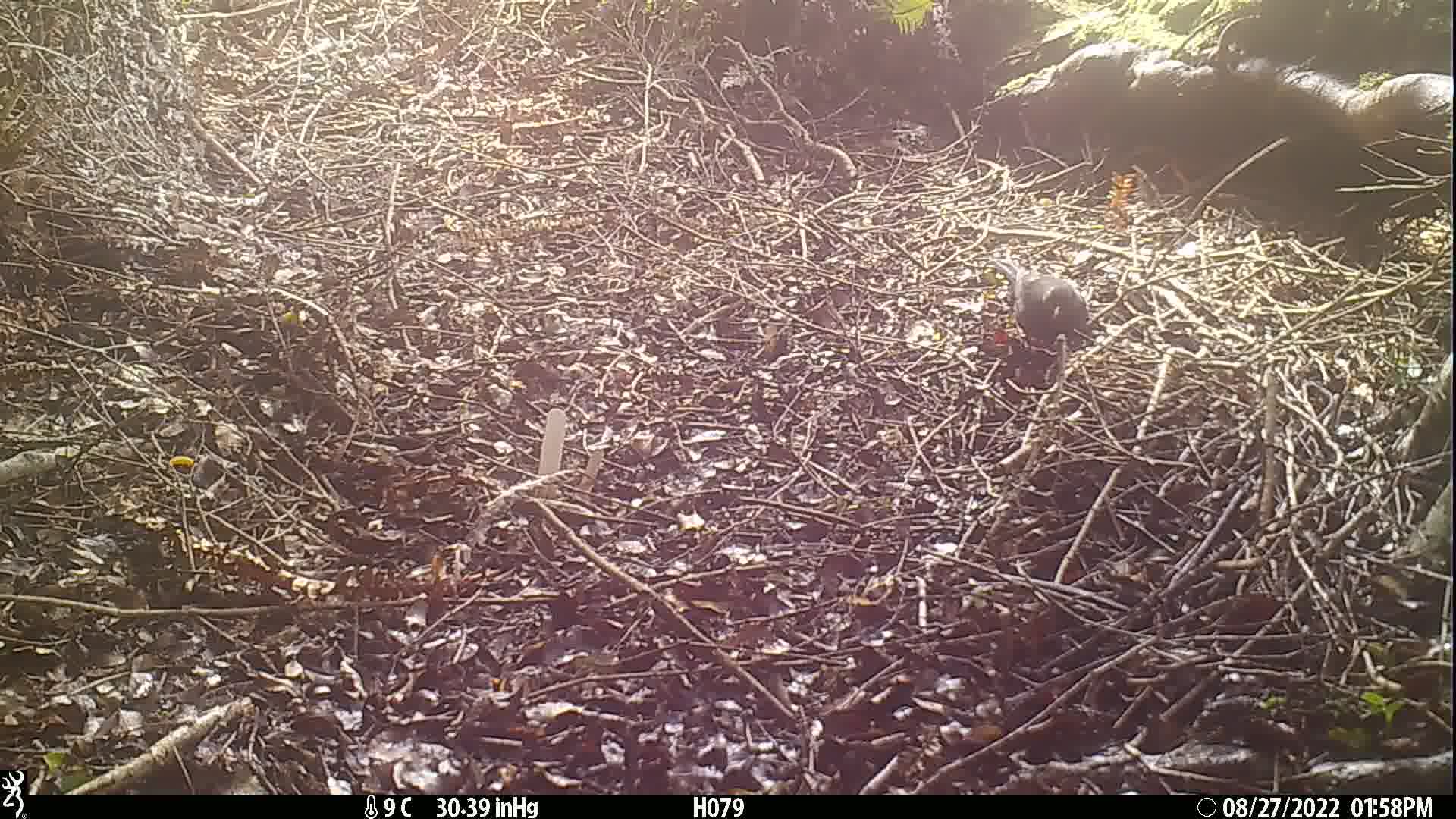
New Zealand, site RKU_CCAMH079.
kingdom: Animalia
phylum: Chordata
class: Aves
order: Passeriformes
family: Turdidae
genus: Turdus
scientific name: Turdus merula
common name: eurasian blackbird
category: blackbird